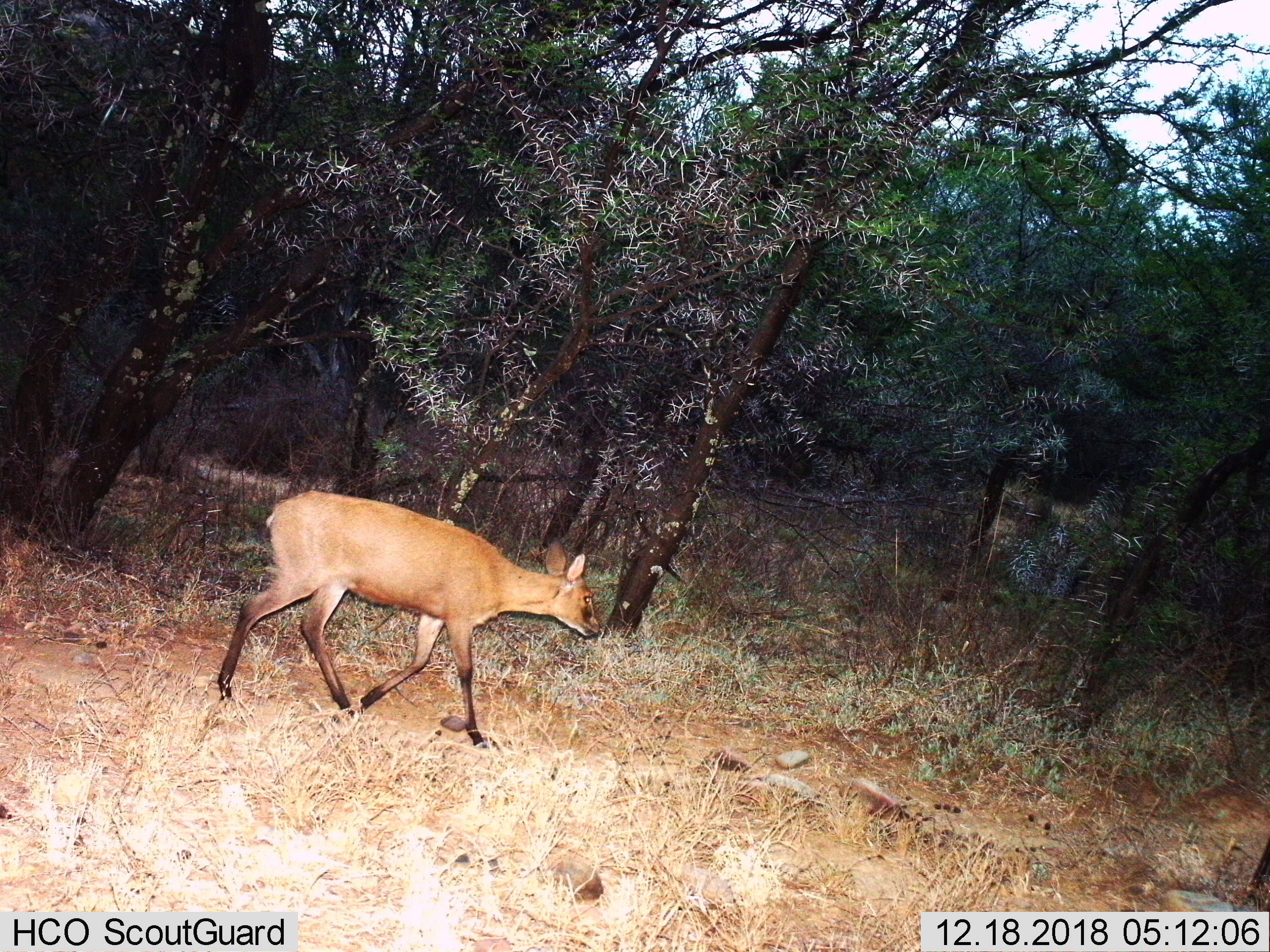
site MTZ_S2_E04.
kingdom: Animalia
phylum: Chordata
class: Mammalia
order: Artiodactyla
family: Bovidae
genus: Sylvicapra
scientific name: Sylvicapra grimmia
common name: common duiker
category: duikercommongrey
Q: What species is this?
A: Duikercommongrey (common duiker) (Sylvicapra grimmia).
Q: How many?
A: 1.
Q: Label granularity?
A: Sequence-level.